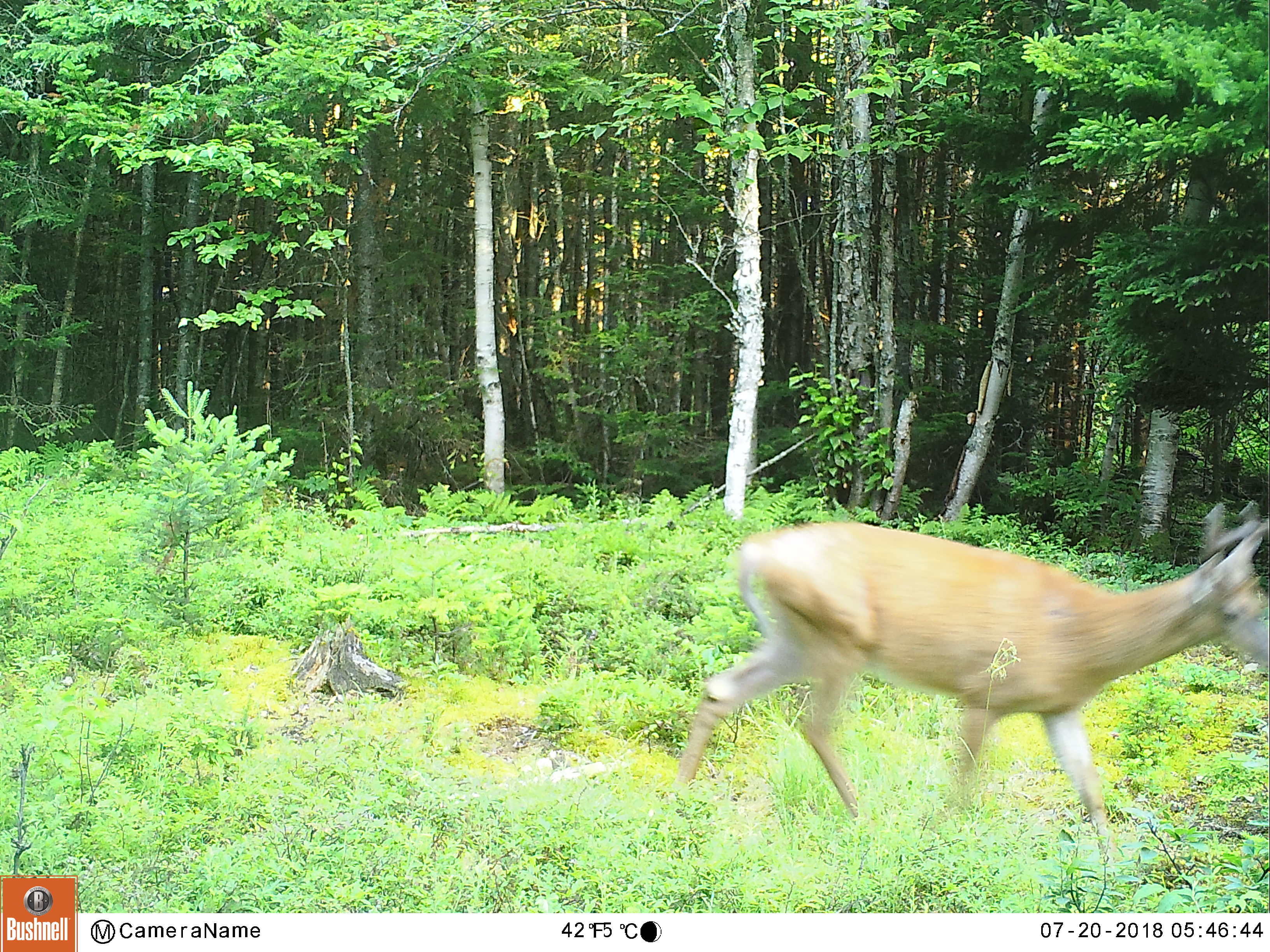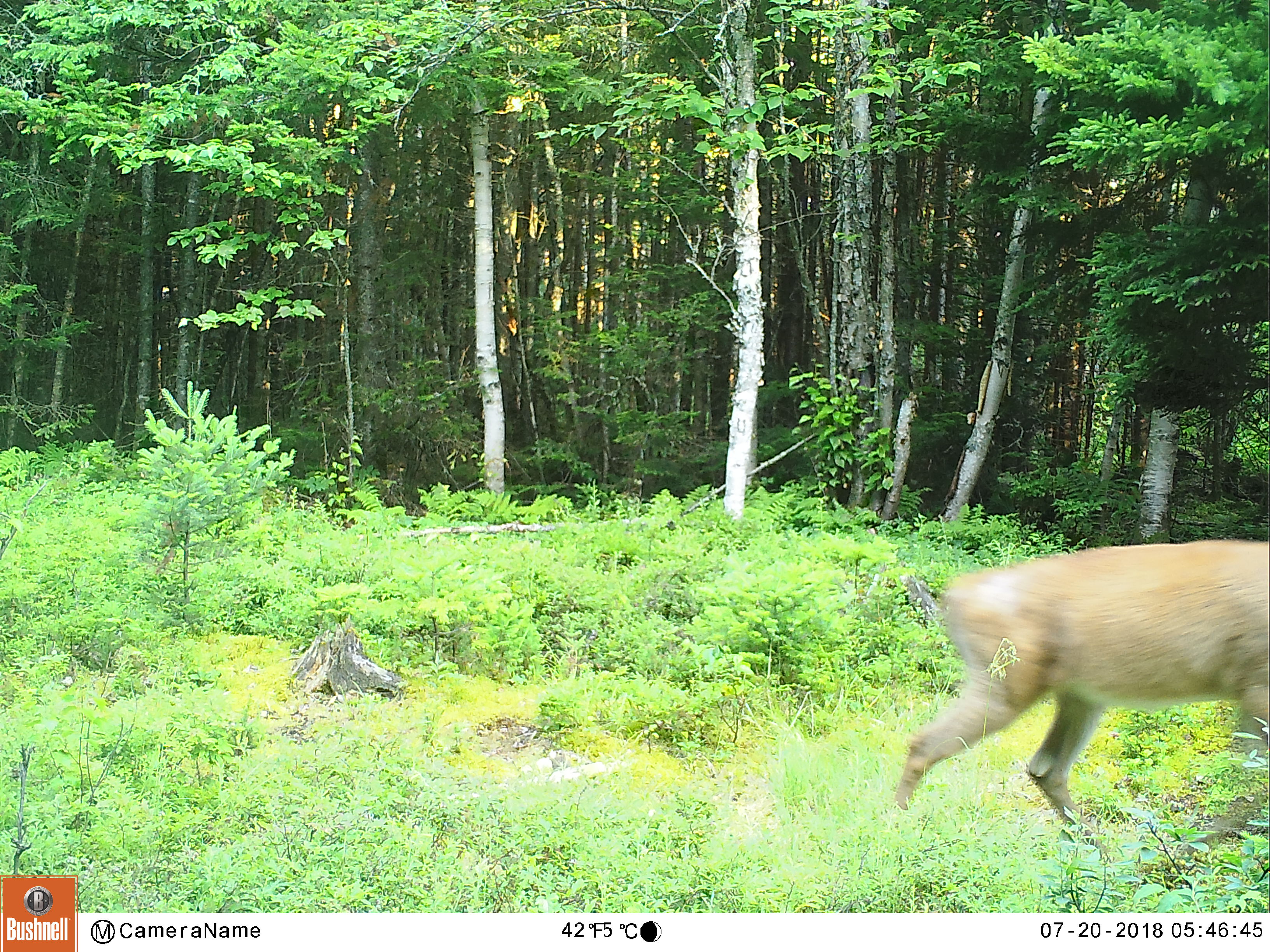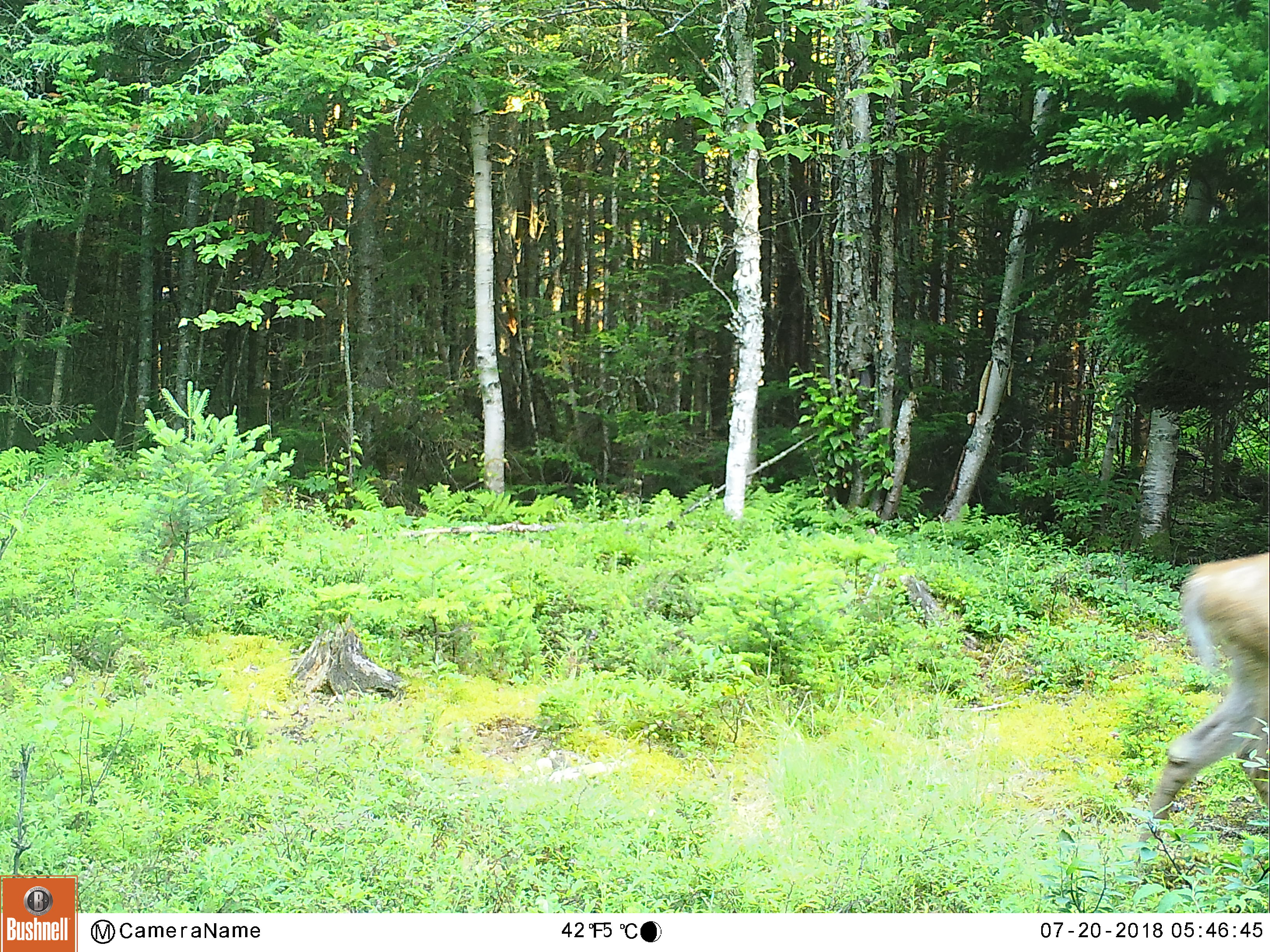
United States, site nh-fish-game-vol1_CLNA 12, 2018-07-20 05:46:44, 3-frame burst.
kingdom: Animalia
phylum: Chordata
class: Mammalia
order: Artiodactyla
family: Cervidae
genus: Odocoileus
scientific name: Odocoileus virginianus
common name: white-tailed deer